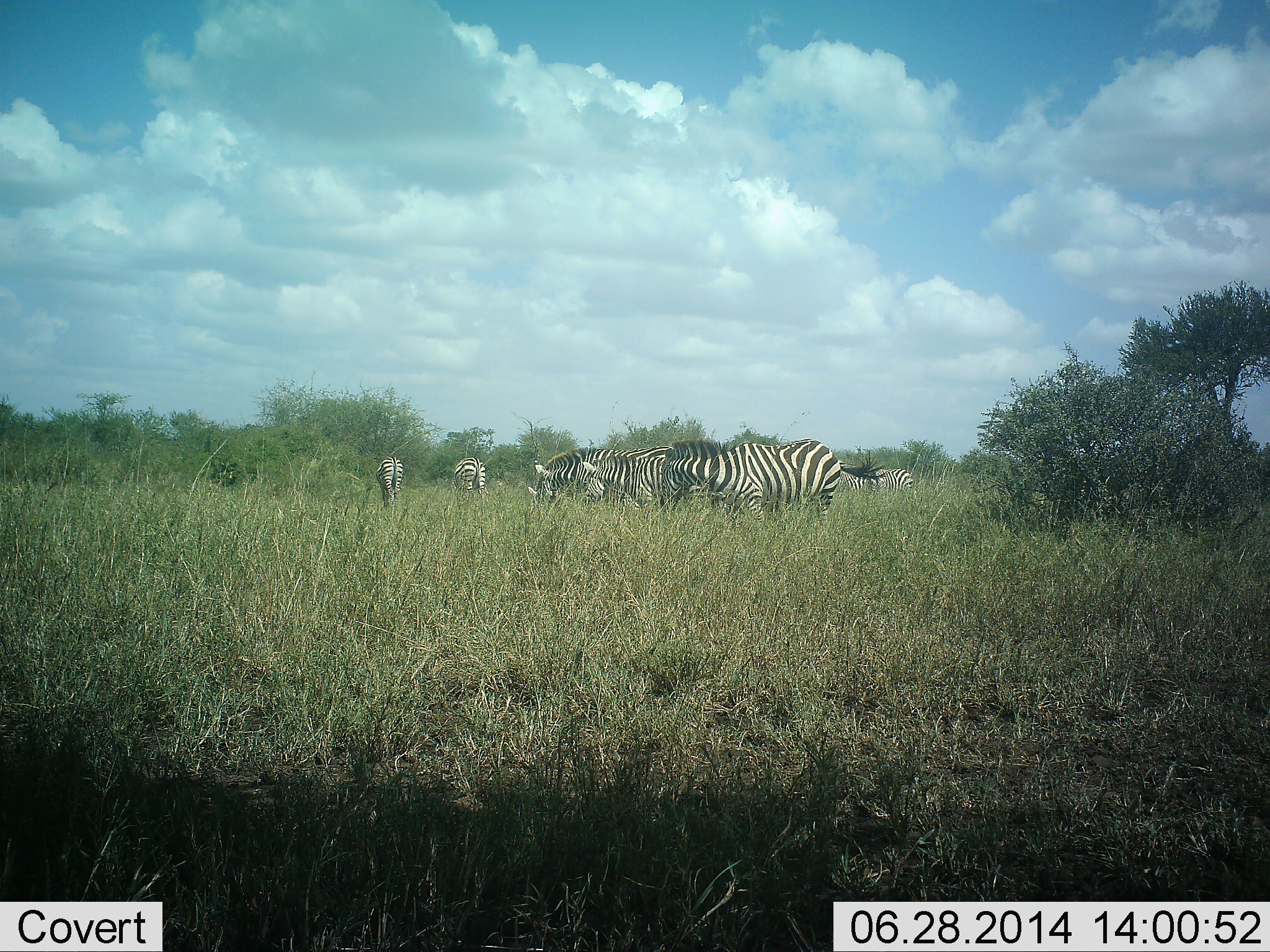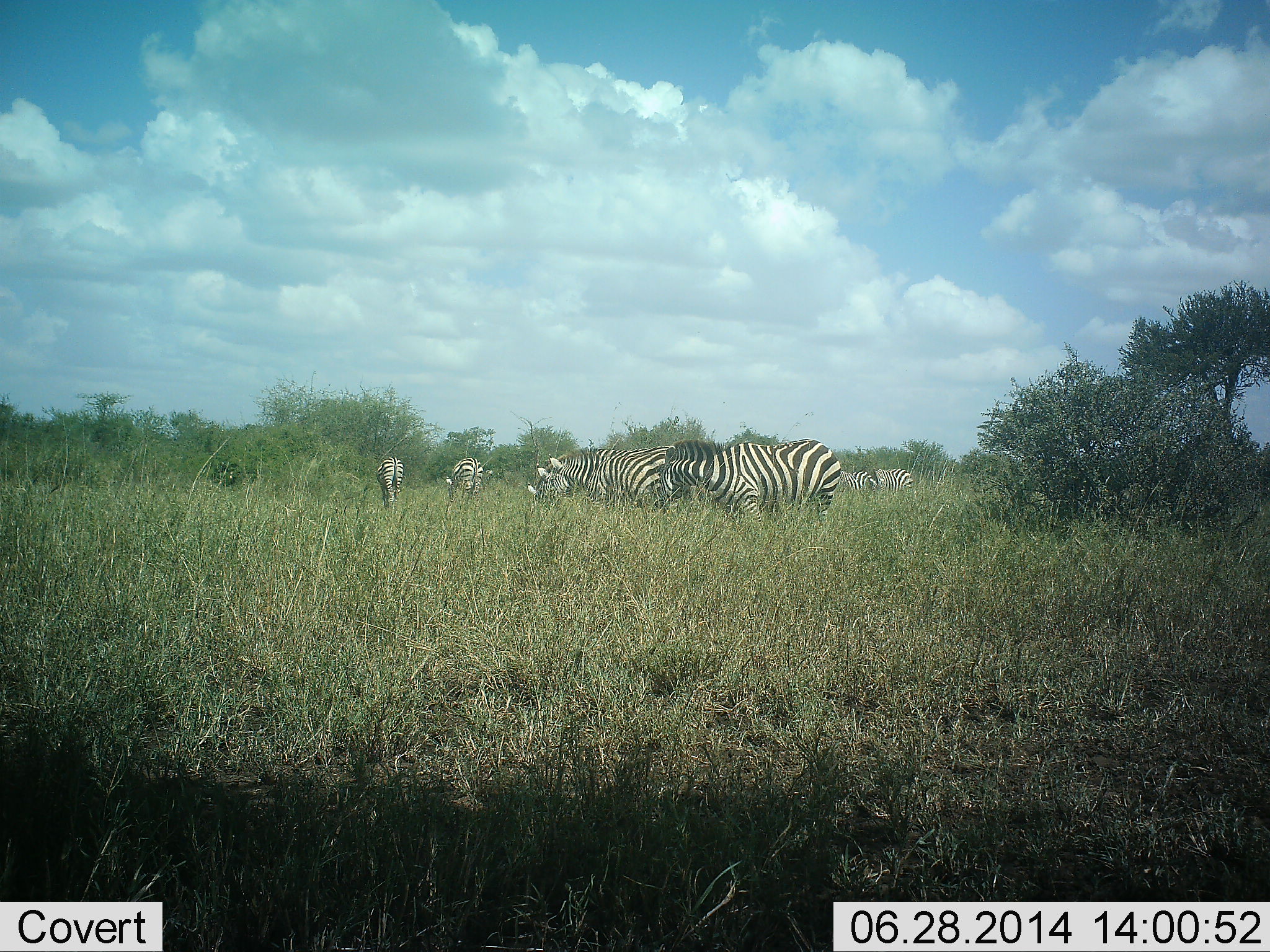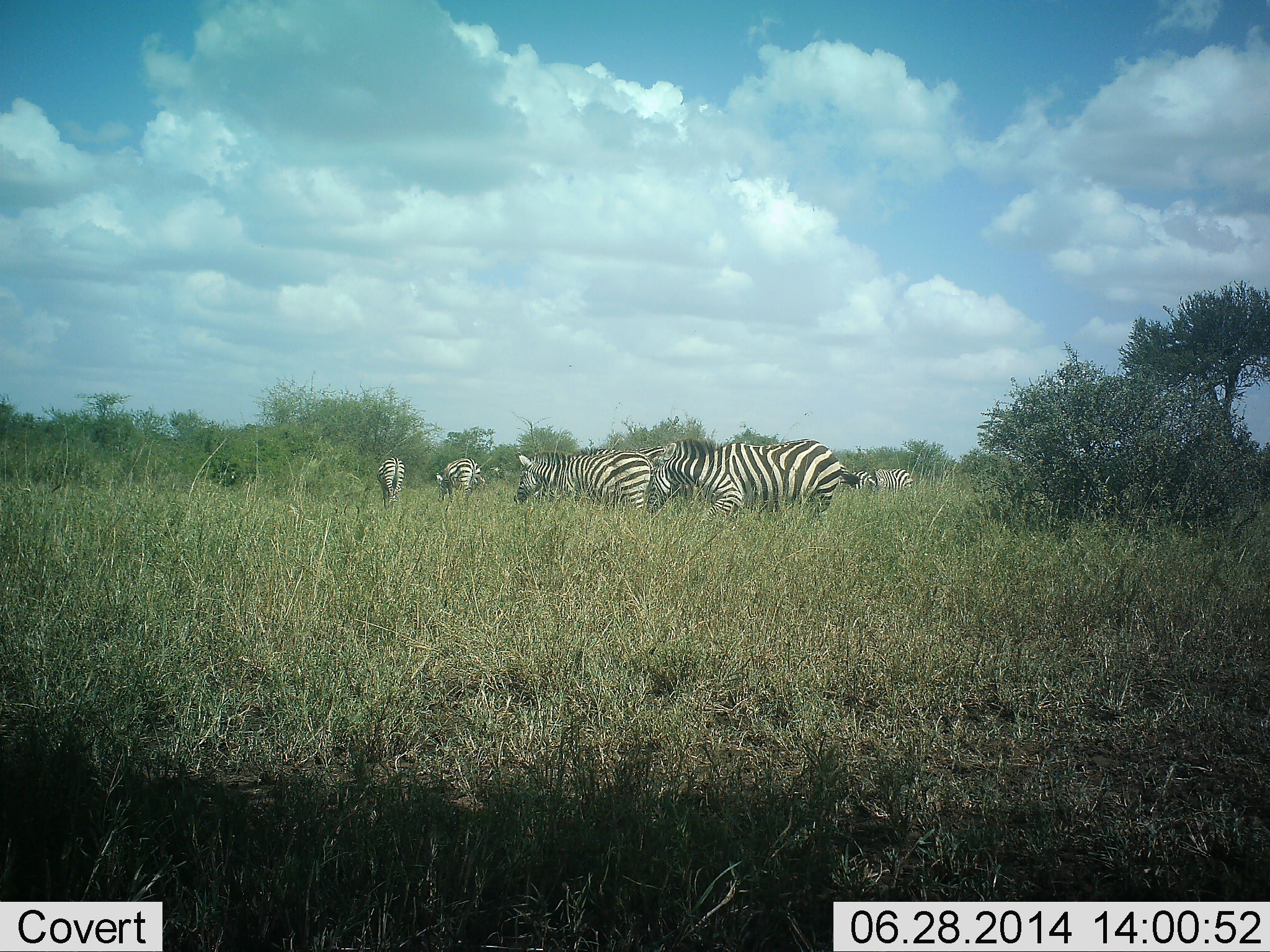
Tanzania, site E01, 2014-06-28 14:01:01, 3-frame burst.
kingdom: Animalia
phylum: Chordata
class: Mammalia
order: Perissodactyla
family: Equidae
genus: Equus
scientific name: Equus quagga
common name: plains zebra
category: zebra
Zebra (plains zebra) (Equus quagga), count 7. Behavior (volunteer vote fractions): standing 50%, resting 0%, moving 58%, interacting 0%. Young present (vote fraction): 0%. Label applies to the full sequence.